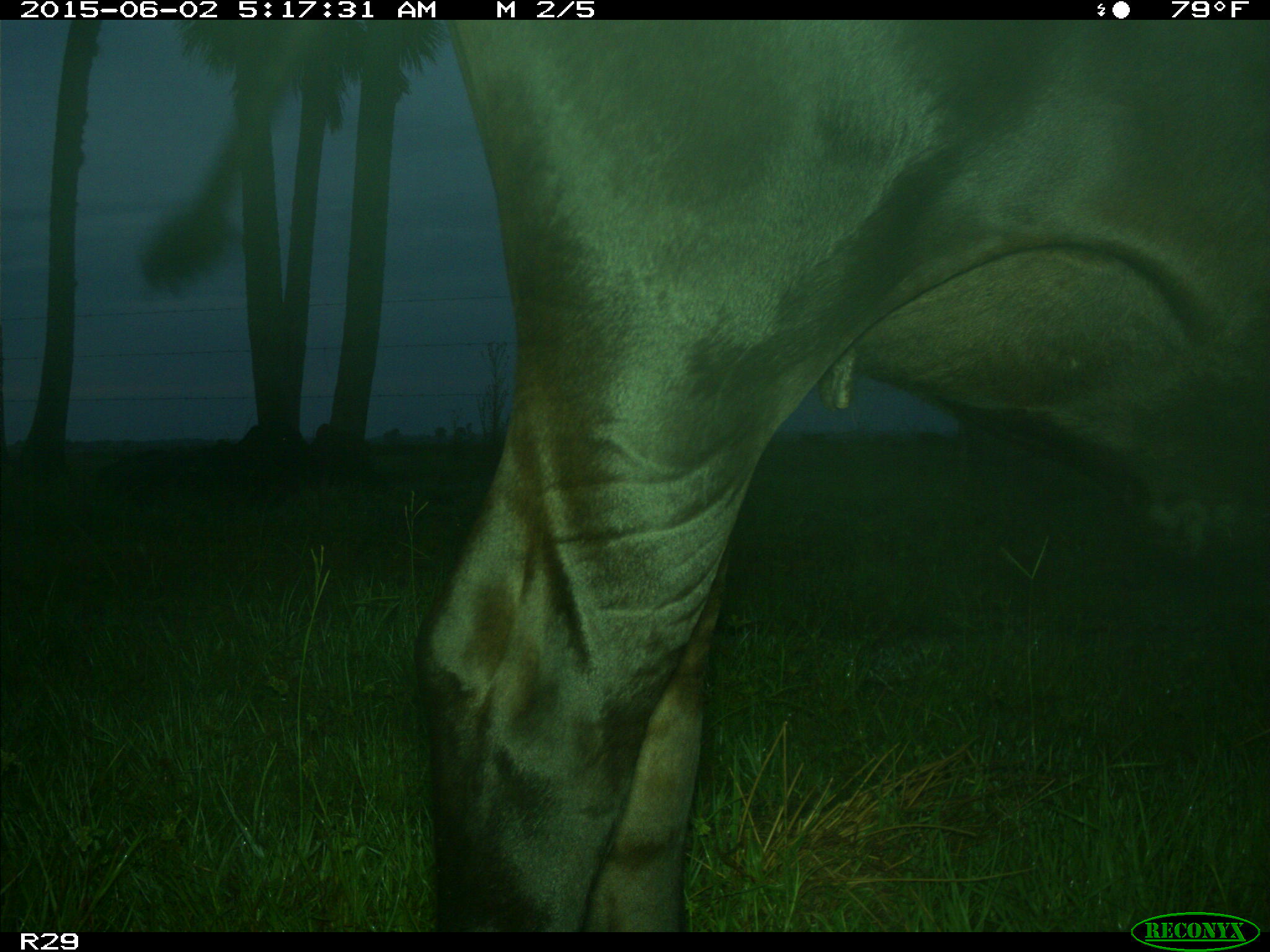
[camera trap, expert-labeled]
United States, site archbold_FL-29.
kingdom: Animalia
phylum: Chordata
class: Mammalia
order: Artiodactyla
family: Bovidae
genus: Bos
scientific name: Bos taurus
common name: domestic cow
Bos taurus (domestic cow).